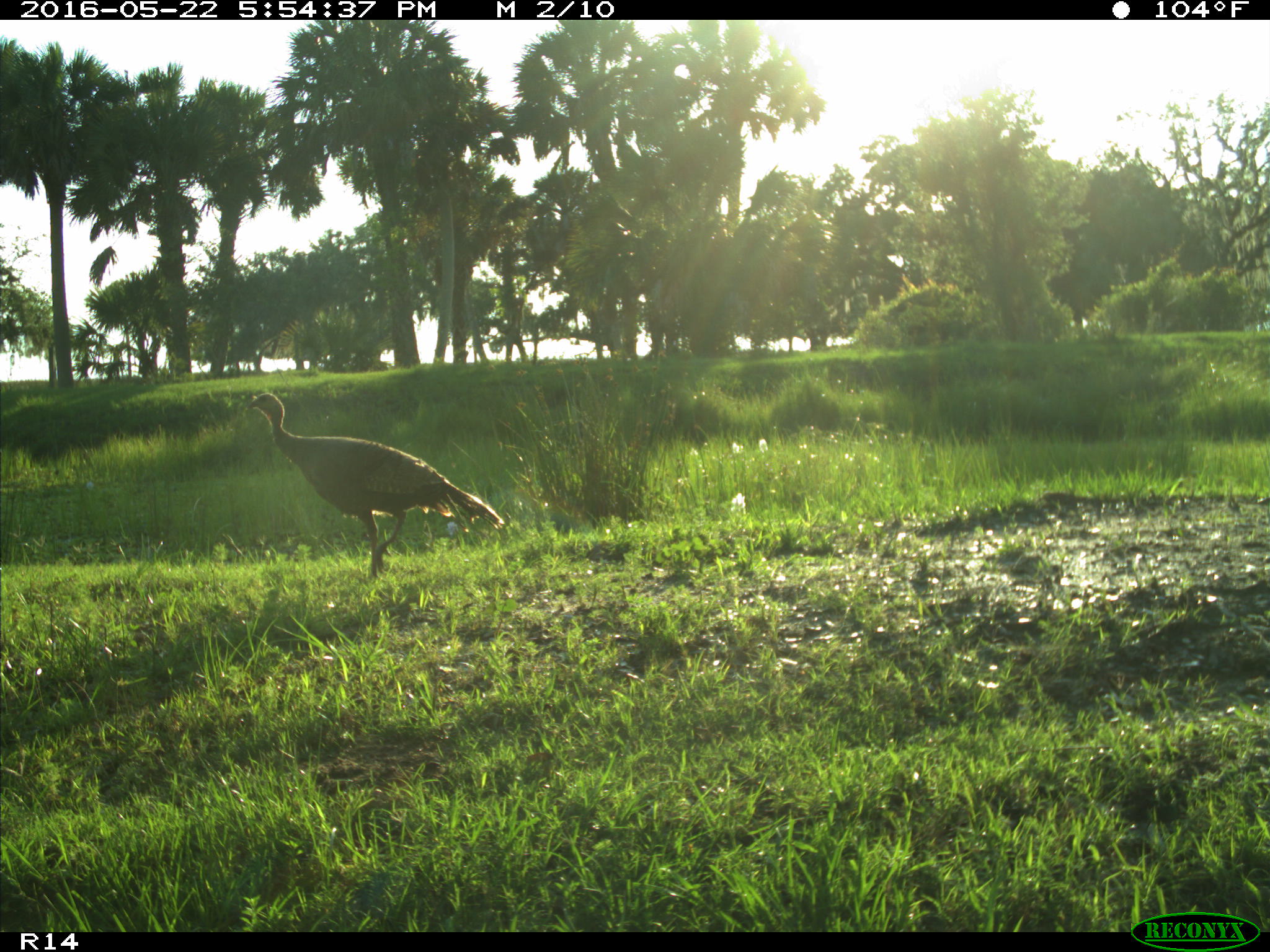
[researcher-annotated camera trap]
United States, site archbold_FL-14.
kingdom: Animalia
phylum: Chordata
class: Aves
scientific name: Aves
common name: birds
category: unidentified bird